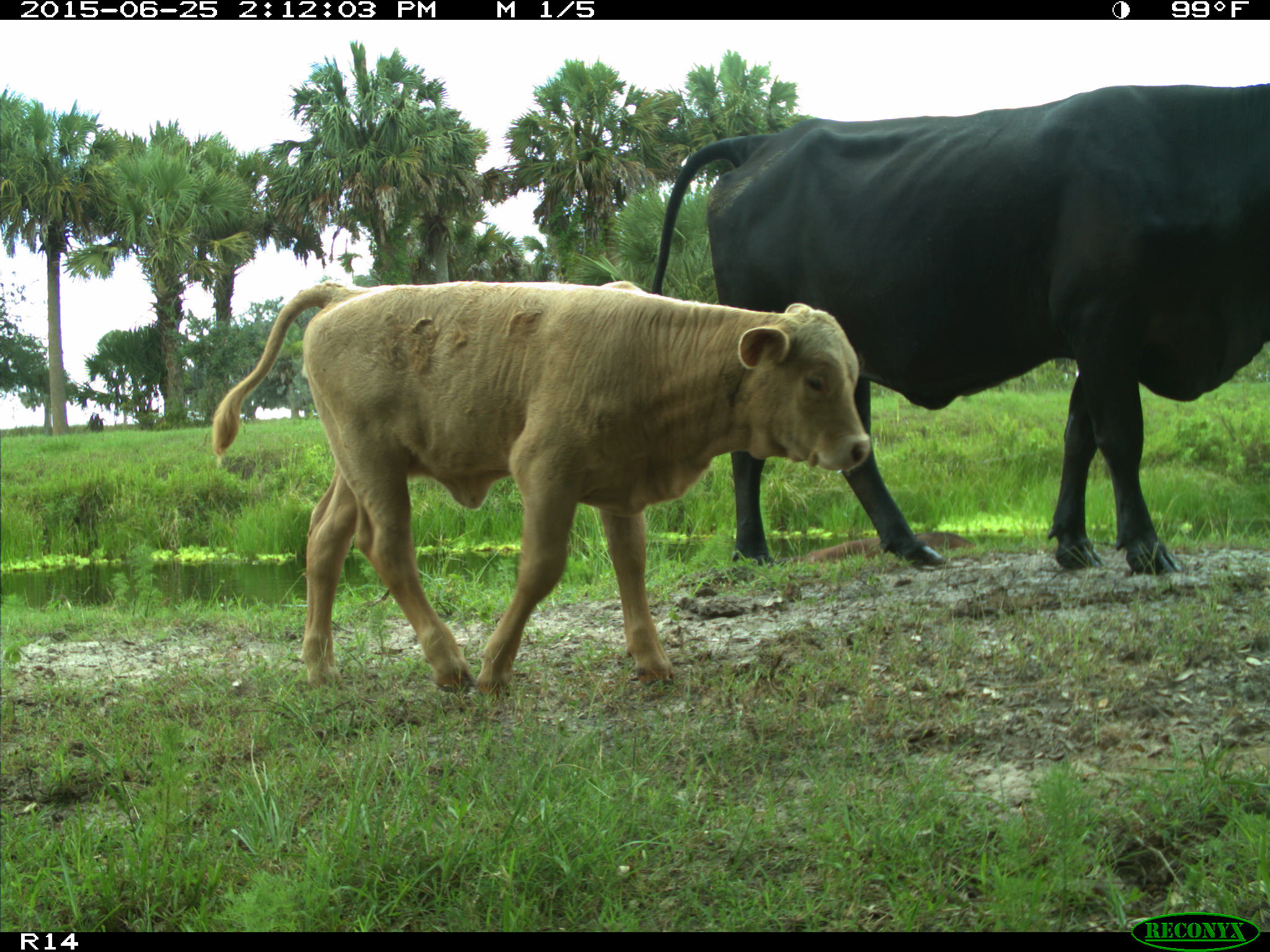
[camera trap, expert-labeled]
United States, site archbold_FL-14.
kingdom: Animalia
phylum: Chordata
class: Mammalia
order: Artiodactyla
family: Bovidae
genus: Bos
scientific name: Bos taurus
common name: domestic cow